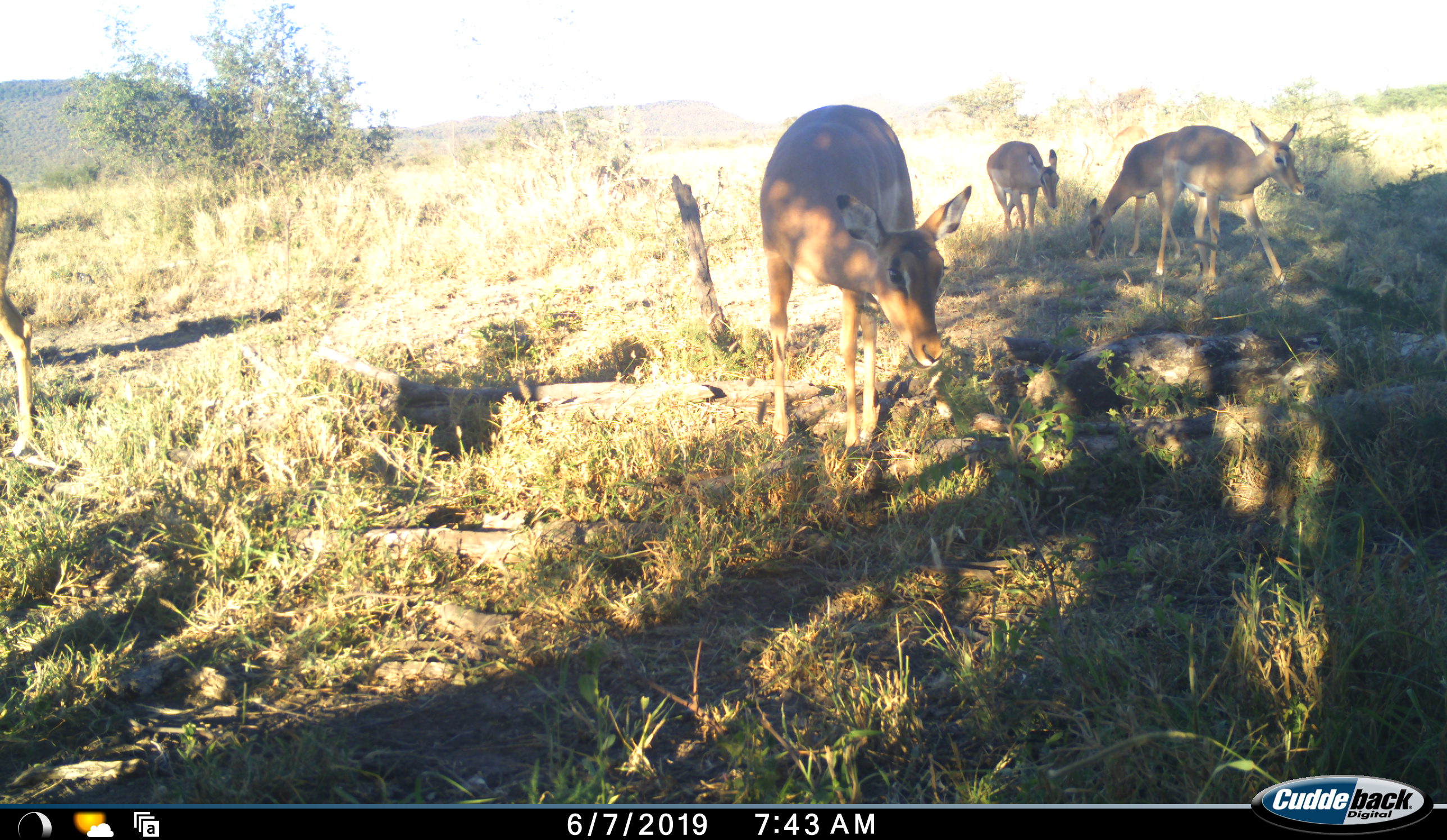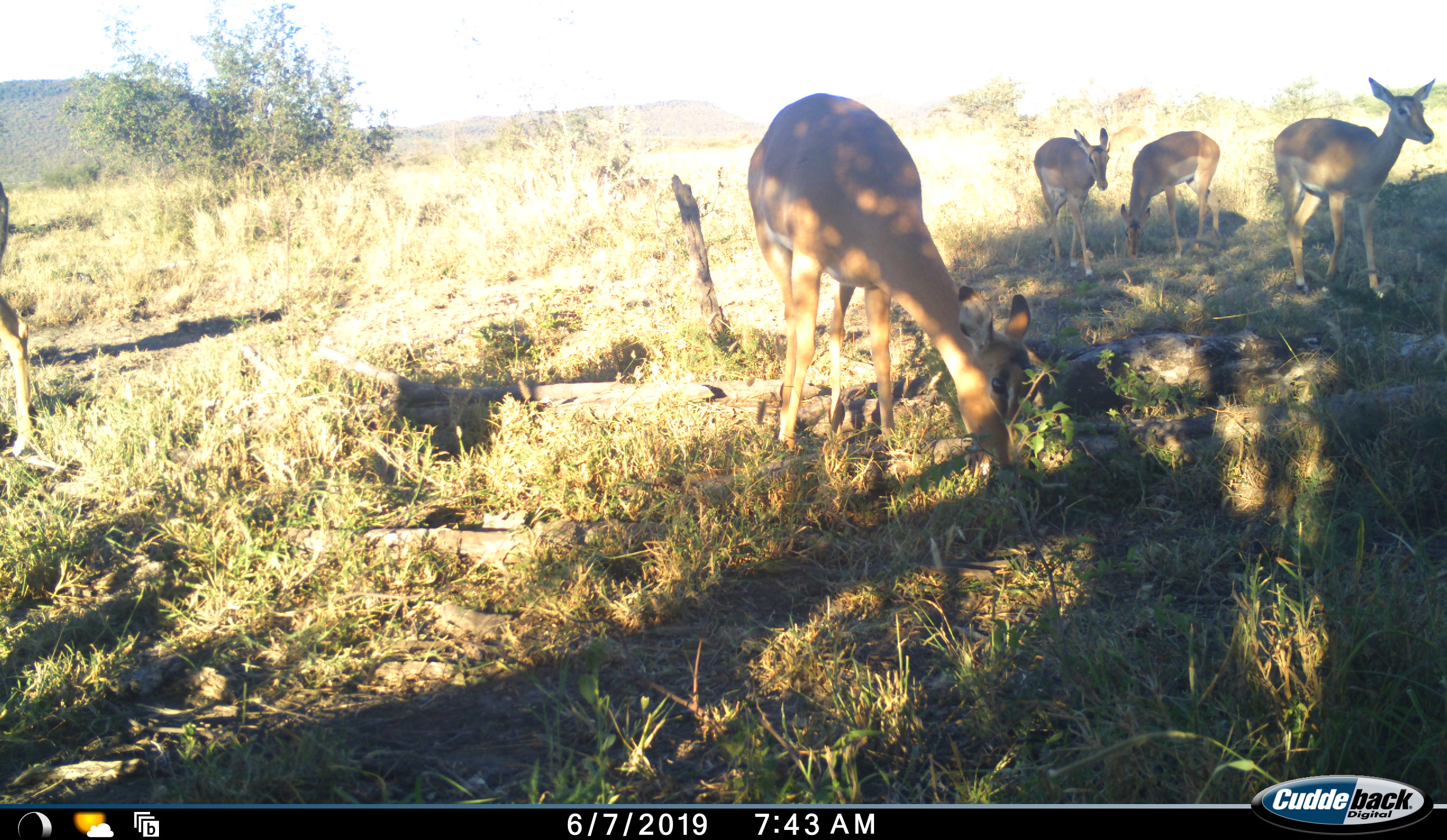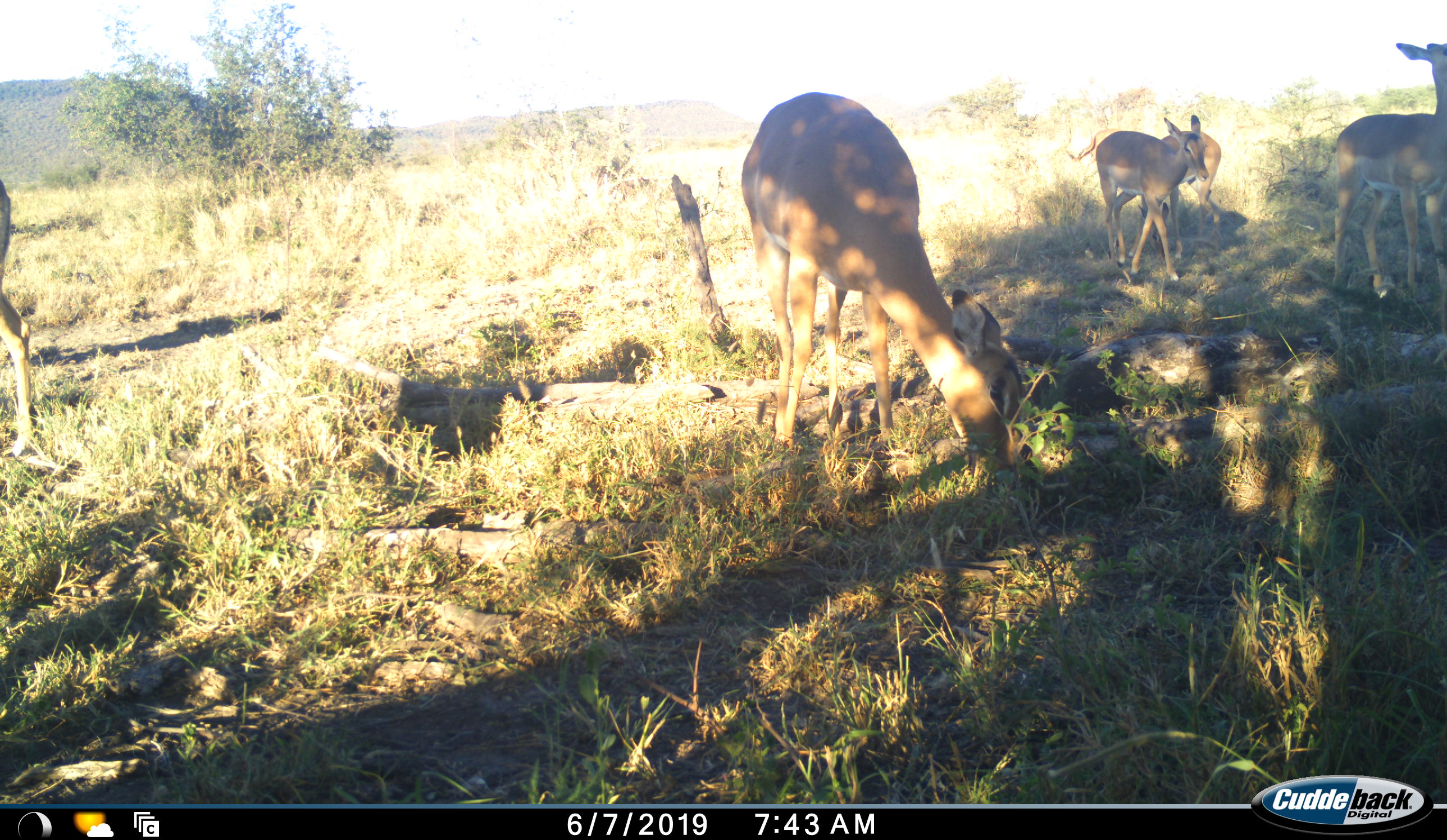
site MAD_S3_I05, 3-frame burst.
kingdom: Animalia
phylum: Chordata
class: Mammalia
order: Artiodactyla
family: Bovidae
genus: Aepyceros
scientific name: Aepyceros melampus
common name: impala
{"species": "impala (Aepyceros melampus)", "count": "5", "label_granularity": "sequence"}